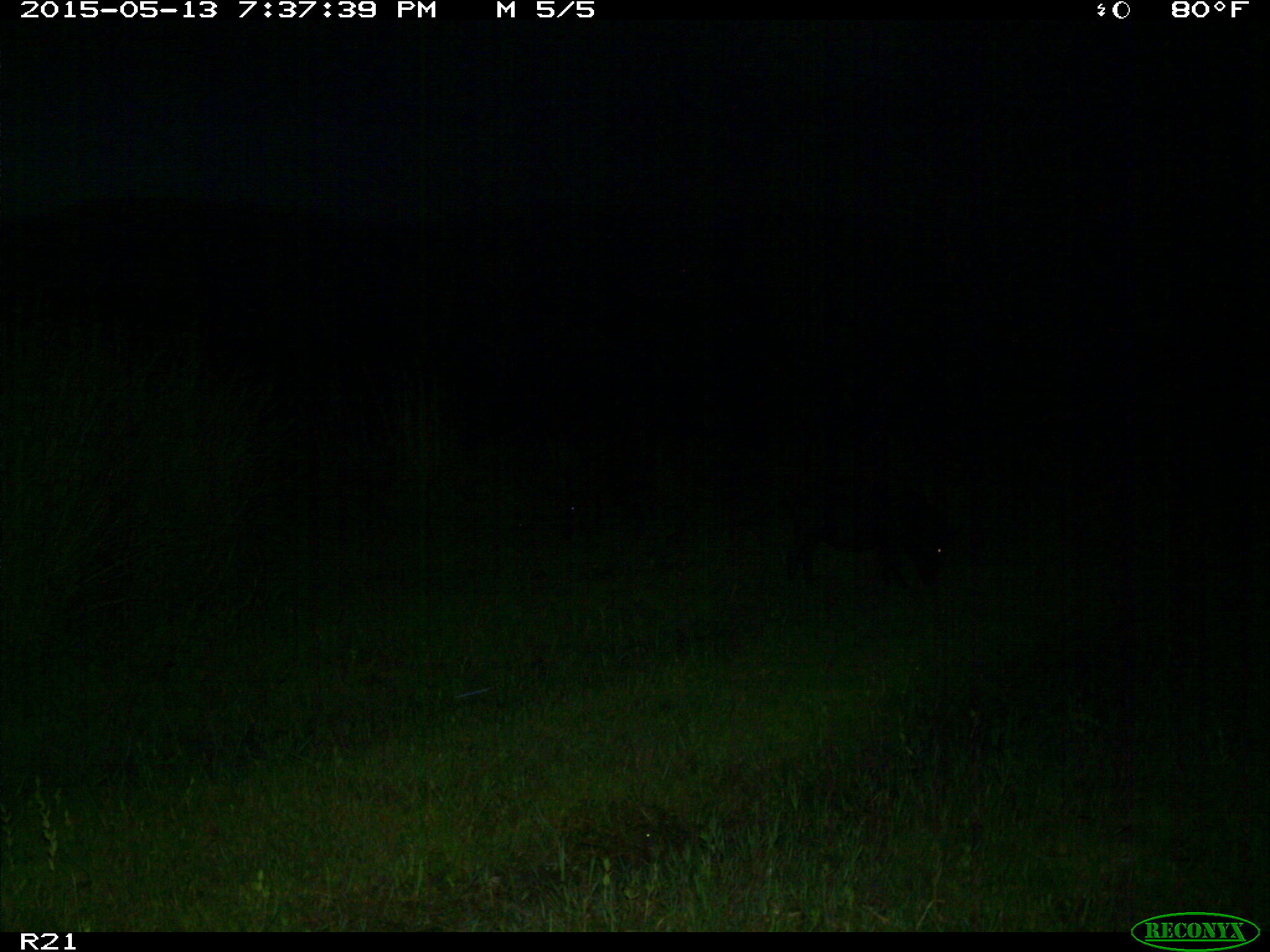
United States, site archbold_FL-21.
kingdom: Animalia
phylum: Chordata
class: Mammalia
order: Artiodactyla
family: Suidae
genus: Sus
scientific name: Sus scrofa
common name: wild boar